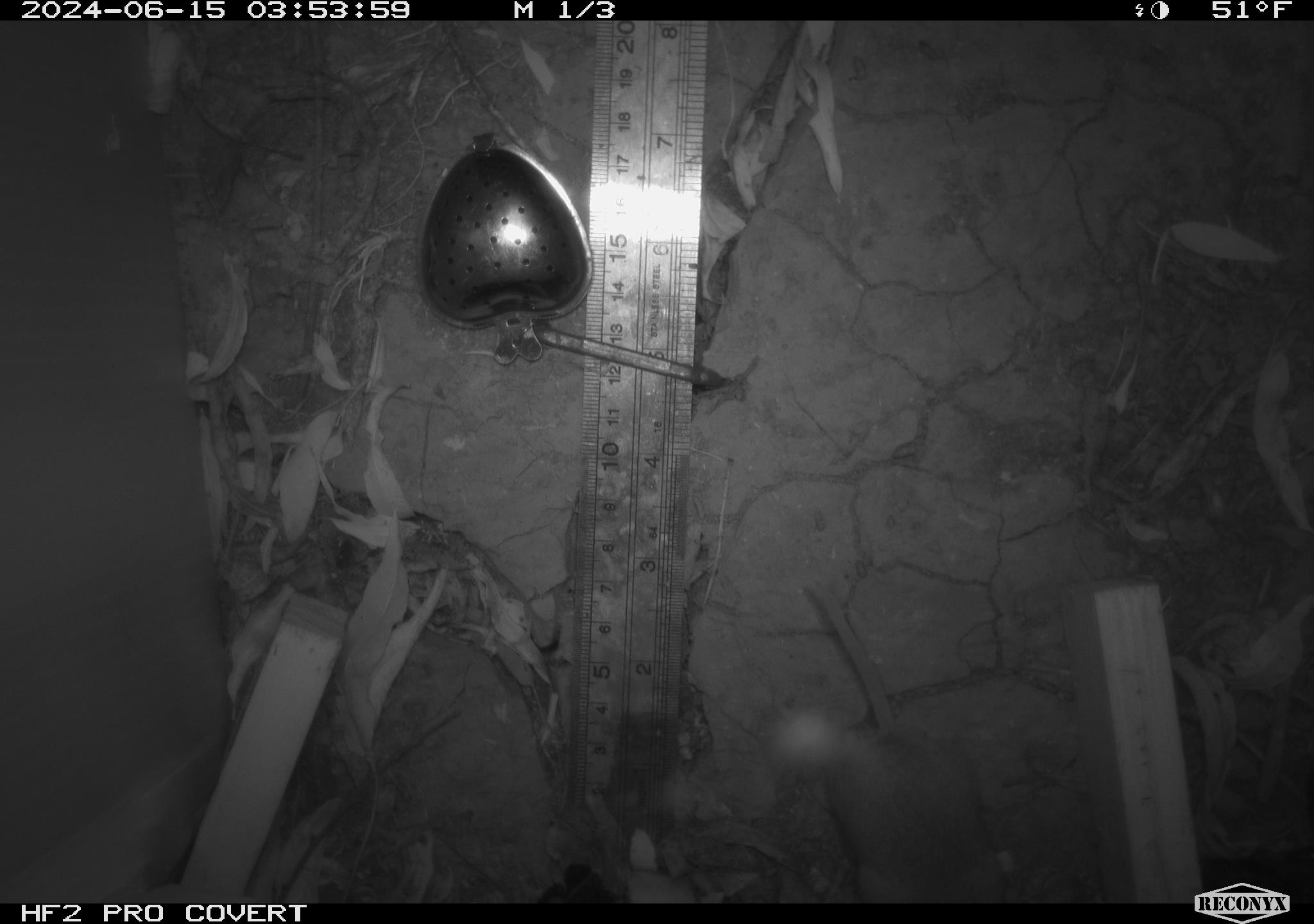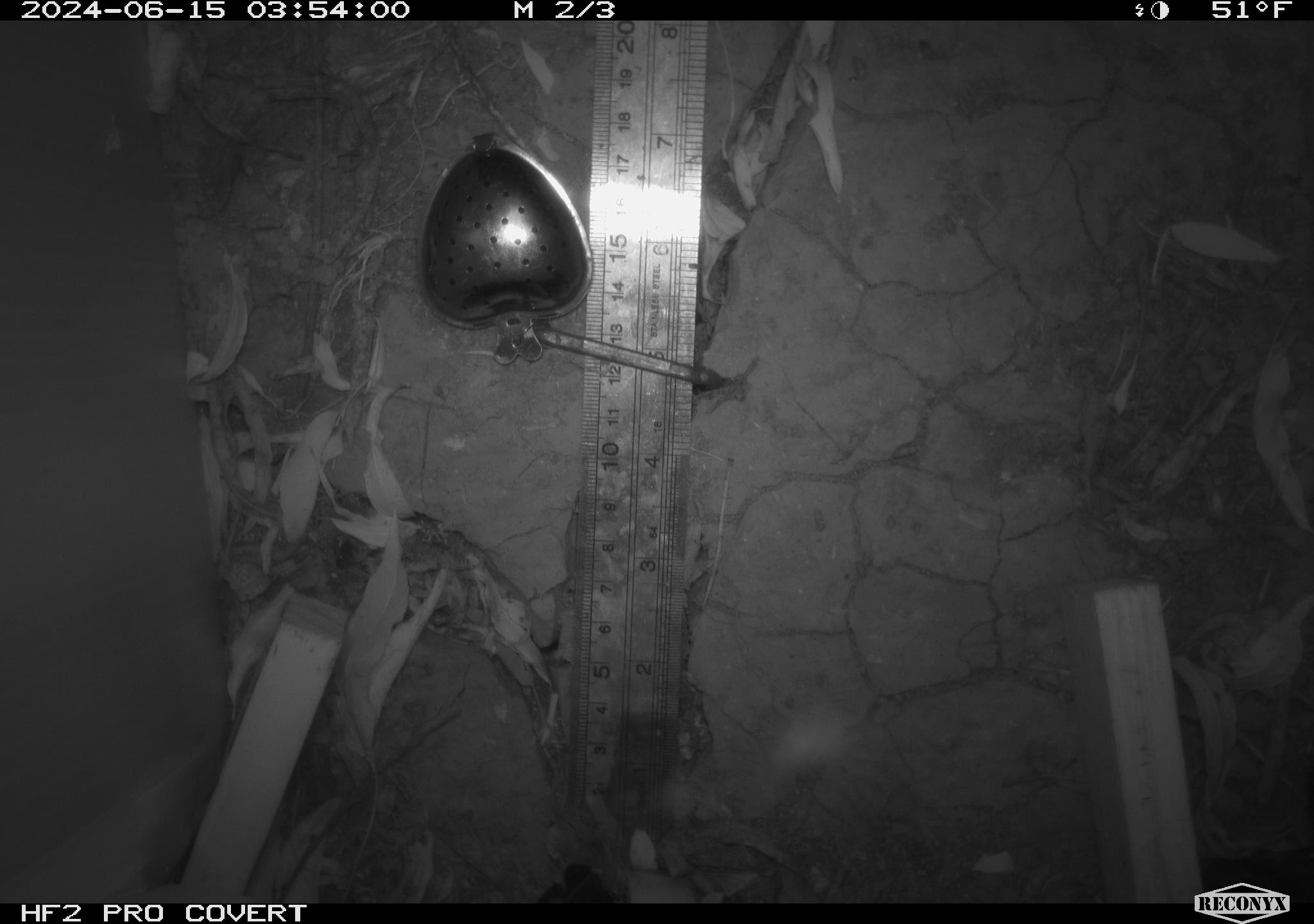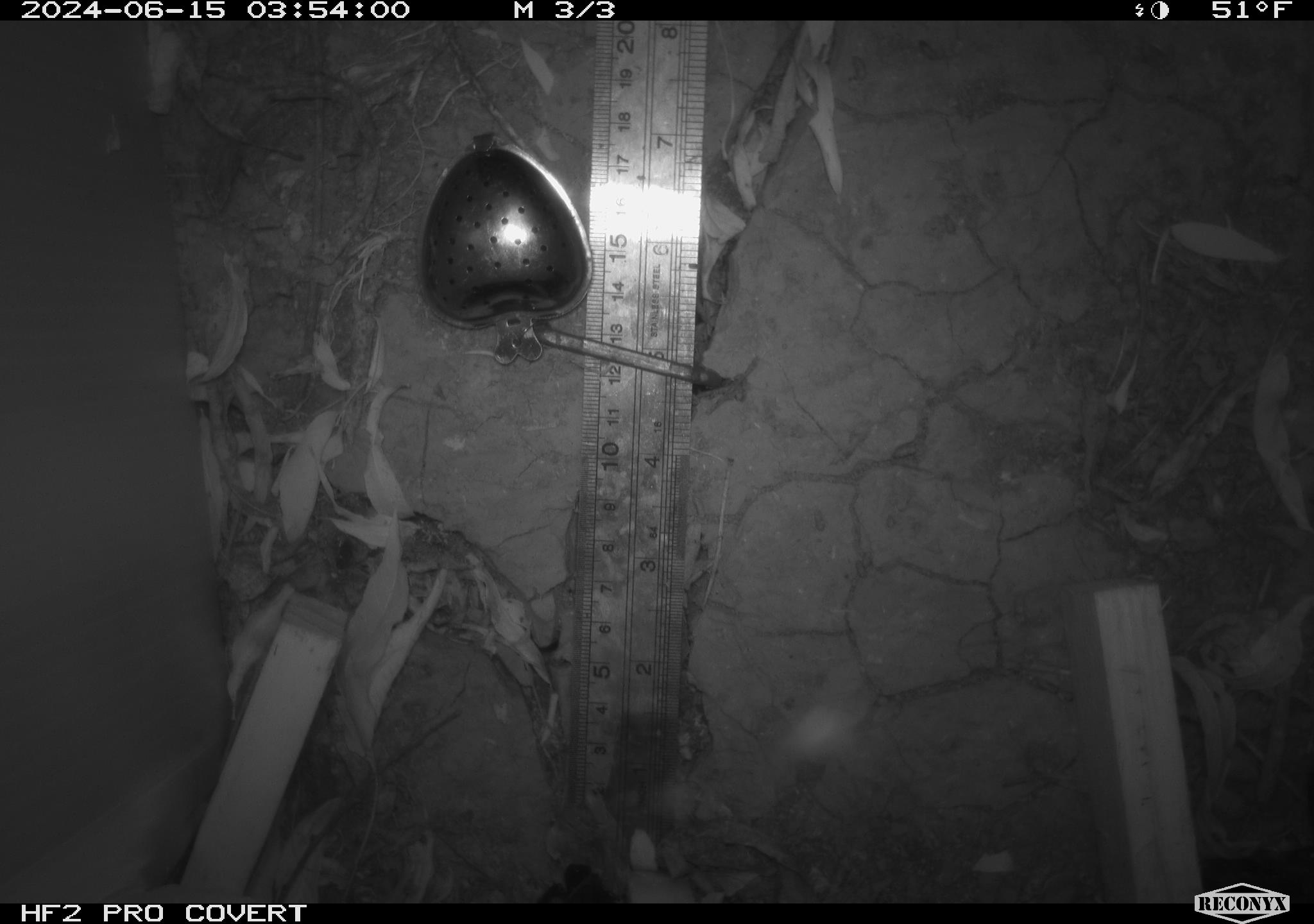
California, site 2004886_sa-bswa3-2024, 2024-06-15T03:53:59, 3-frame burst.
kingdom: Animalia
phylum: Chordata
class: Mammalia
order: Rodentia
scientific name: Rodentia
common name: mouse species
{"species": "mouse species (Rodentia)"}